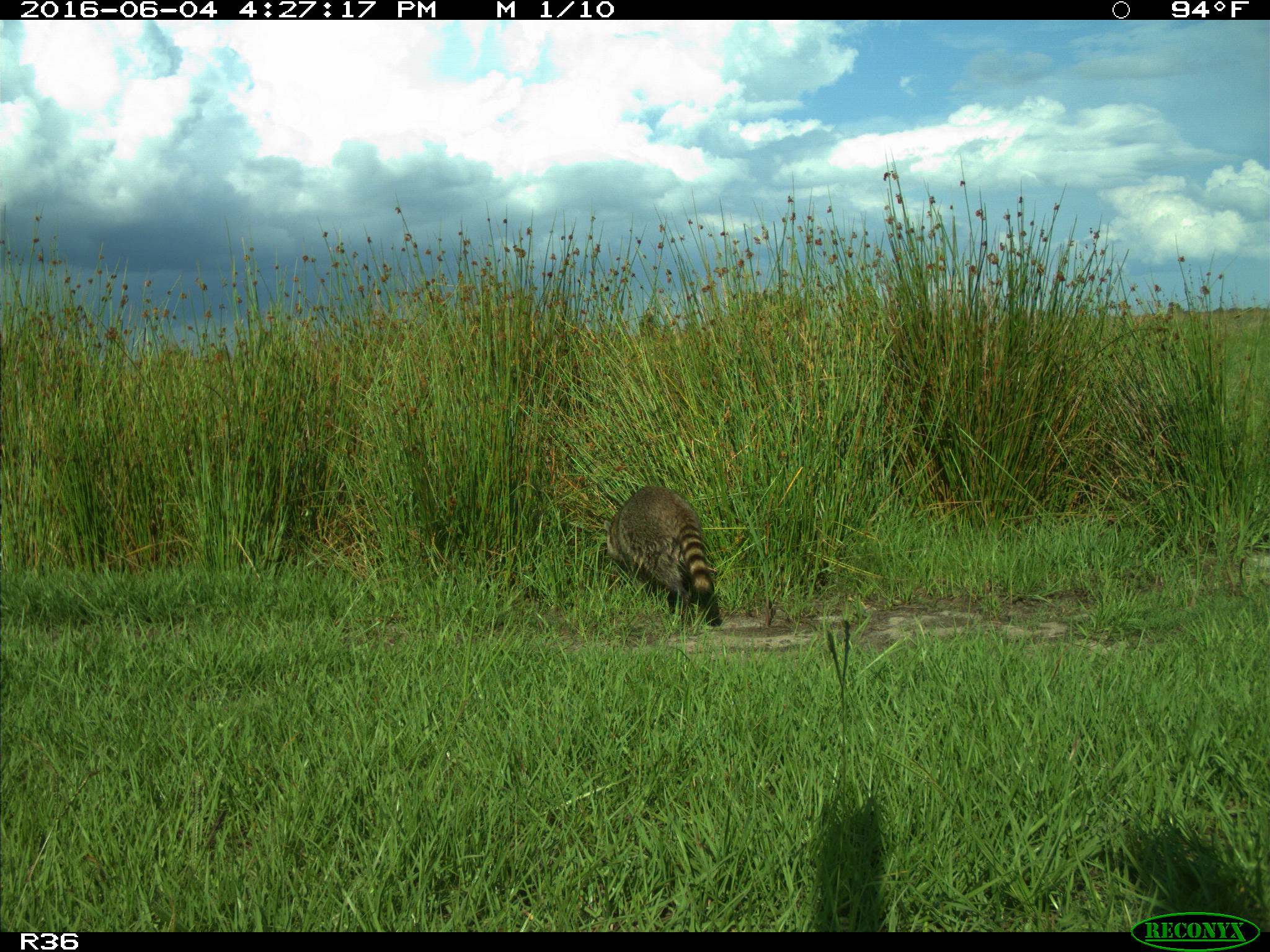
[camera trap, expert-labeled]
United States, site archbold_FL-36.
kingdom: Animalia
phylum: Chordata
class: Mammalia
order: Carnivora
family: Procyonidae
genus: Procyon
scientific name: Procyon lotor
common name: common raccoon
Procyon lotor (common raccoon).